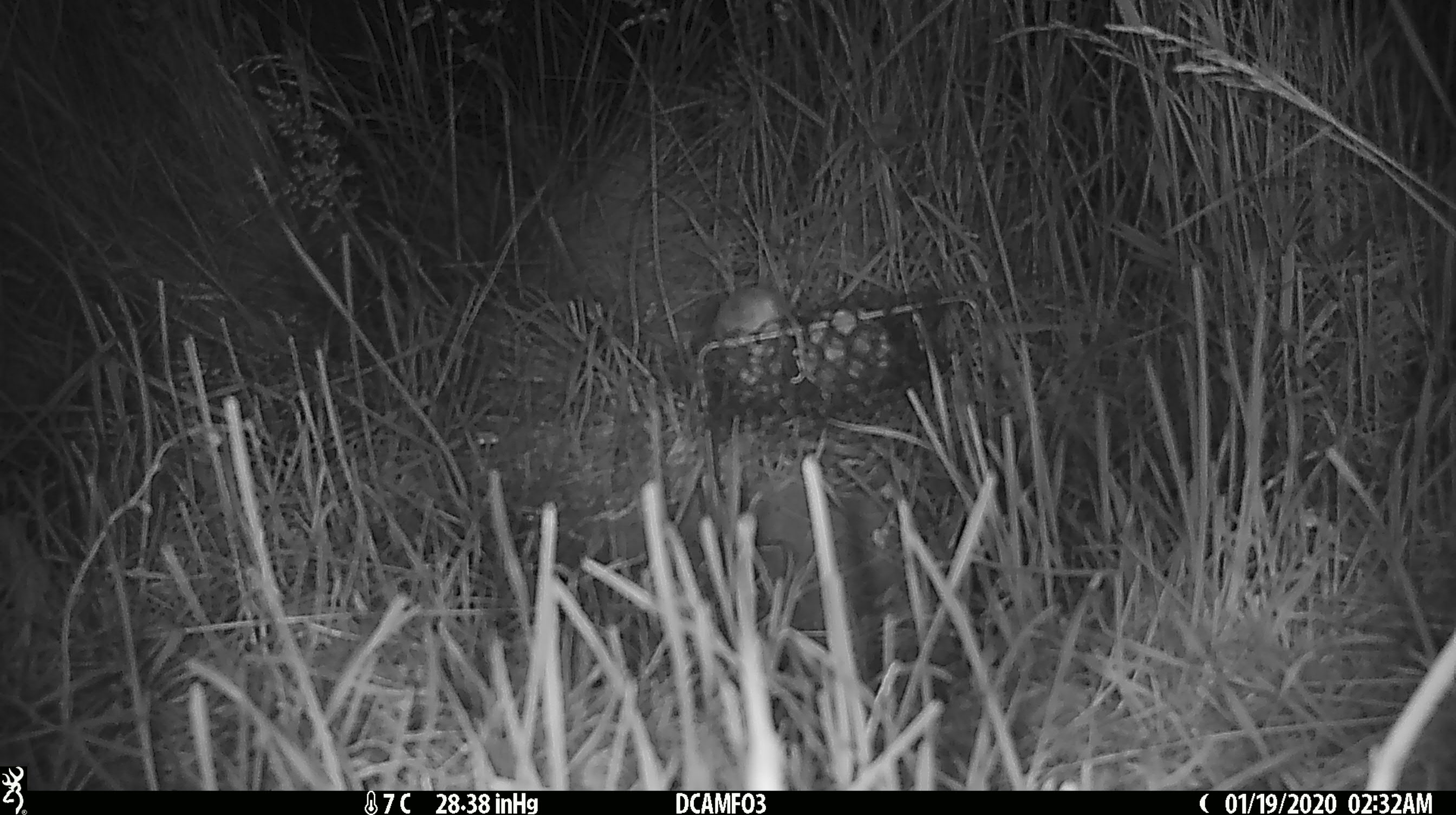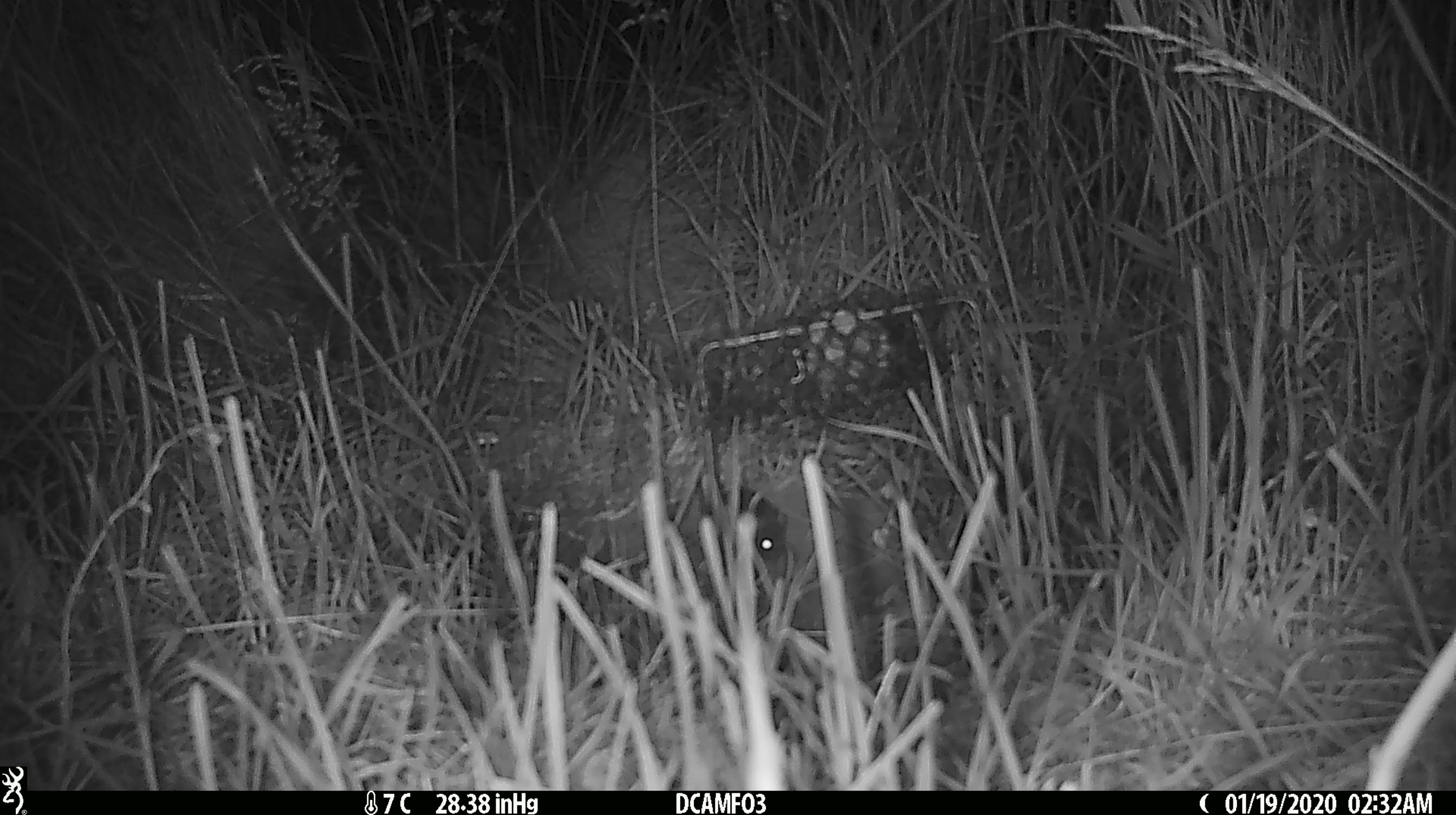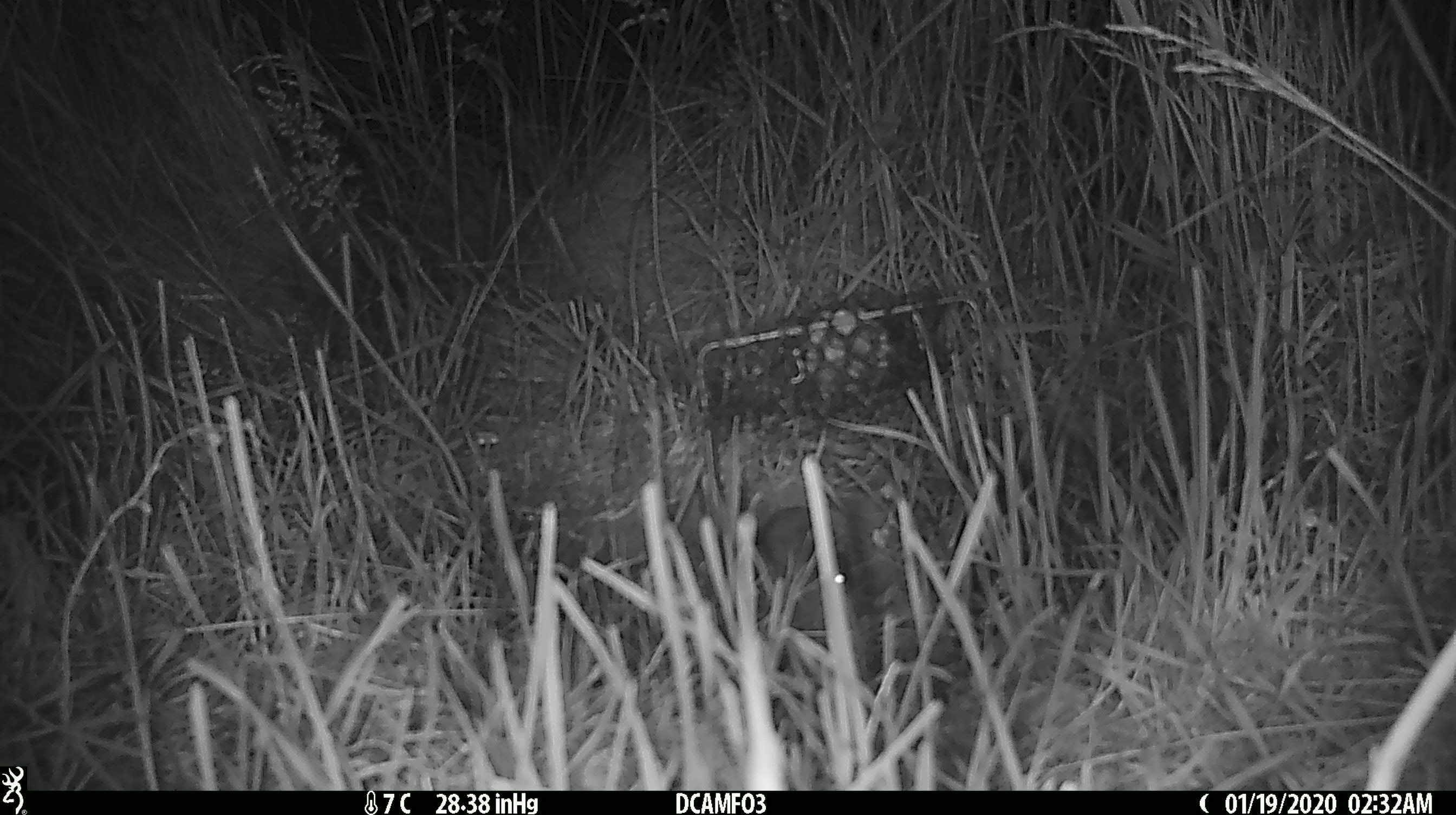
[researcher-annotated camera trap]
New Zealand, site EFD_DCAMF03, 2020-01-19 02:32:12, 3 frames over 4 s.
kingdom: Animalia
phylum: Chordata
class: Mammalia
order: Rodentia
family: Muridae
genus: Mus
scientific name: Mus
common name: mouse